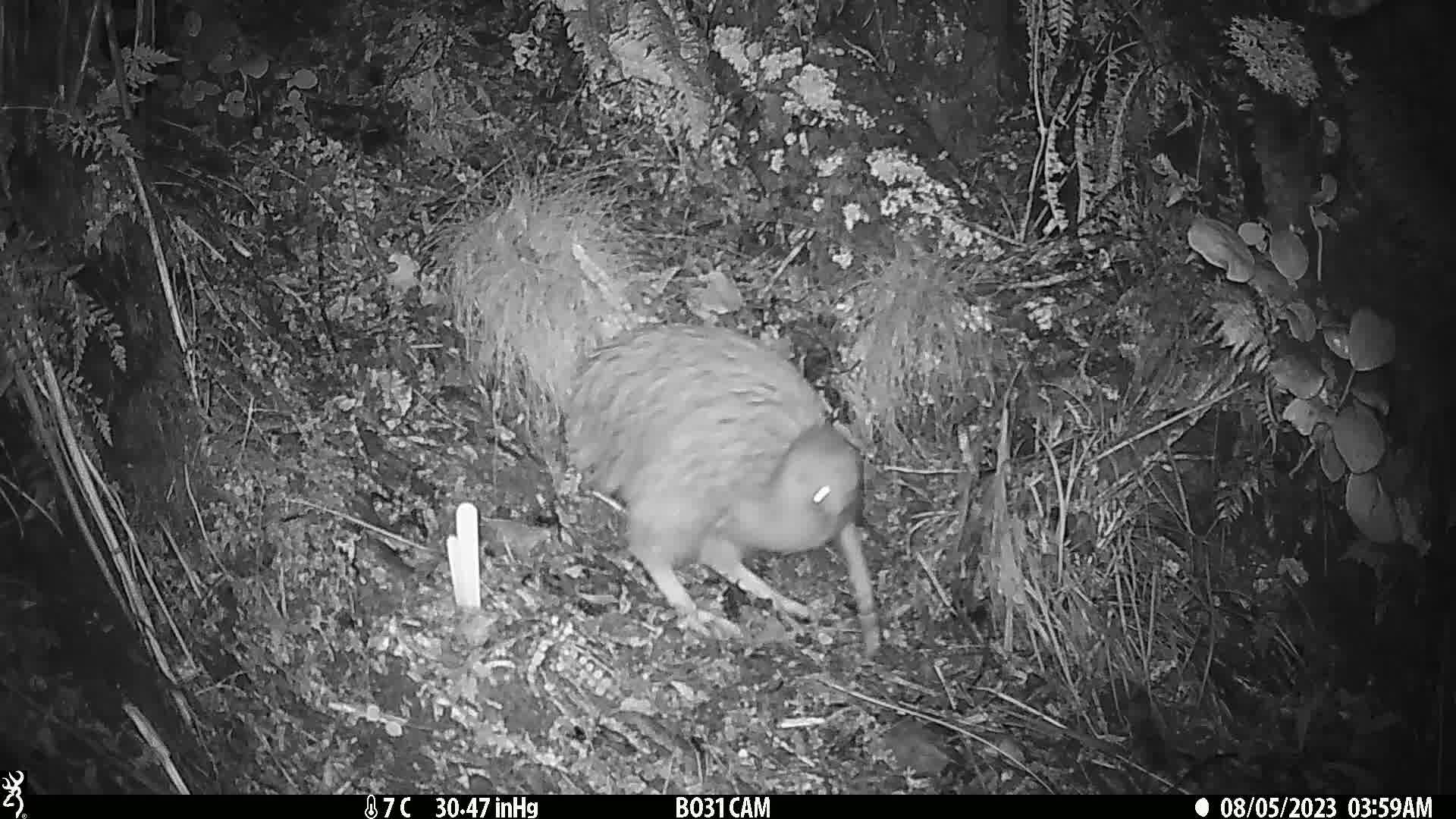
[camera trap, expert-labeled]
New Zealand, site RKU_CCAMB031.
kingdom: Animalia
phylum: Chordata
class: Aves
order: Apterygiformes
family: Apterygidae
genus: Apteryx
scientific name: Apteryx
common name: kiwi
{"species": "kiwi (Apteryx)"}